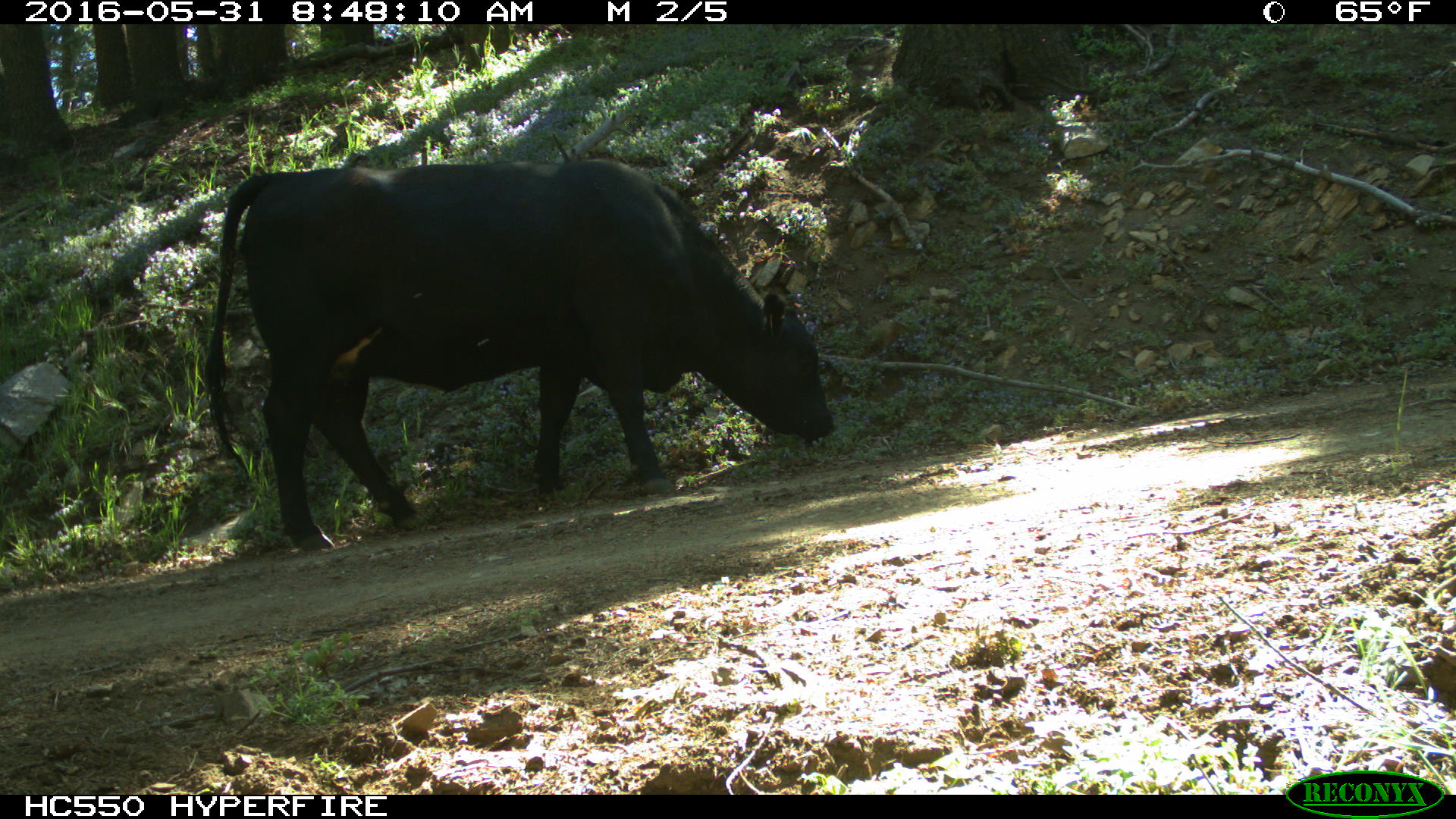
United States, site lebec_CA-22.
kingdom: Animalia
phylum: Chordata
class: Mammalia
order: Artiodactyla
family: Bovidae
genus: Bos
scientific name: Bos taurus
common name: domestic cow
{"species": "Bos taurus (domestic cow)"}